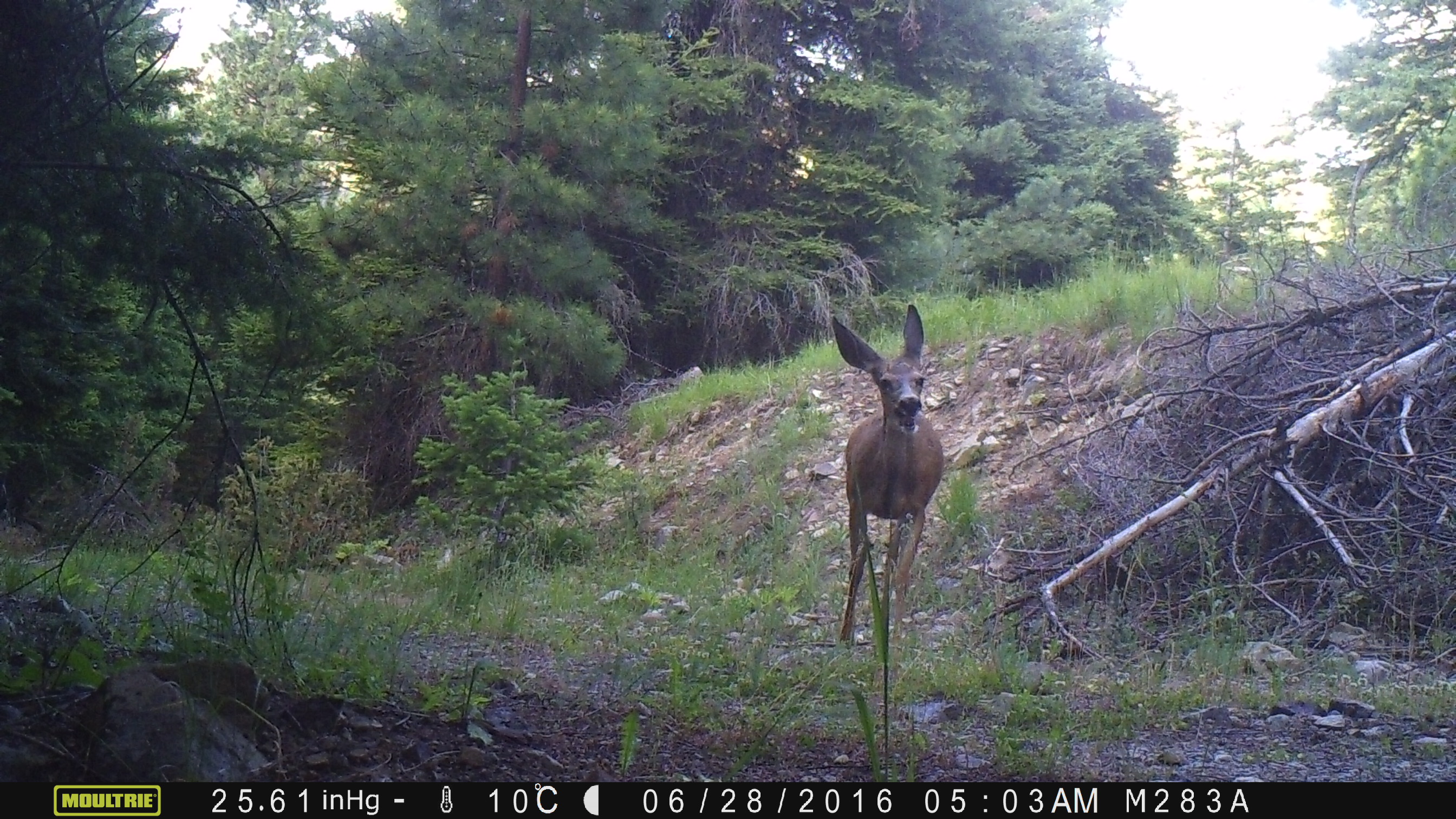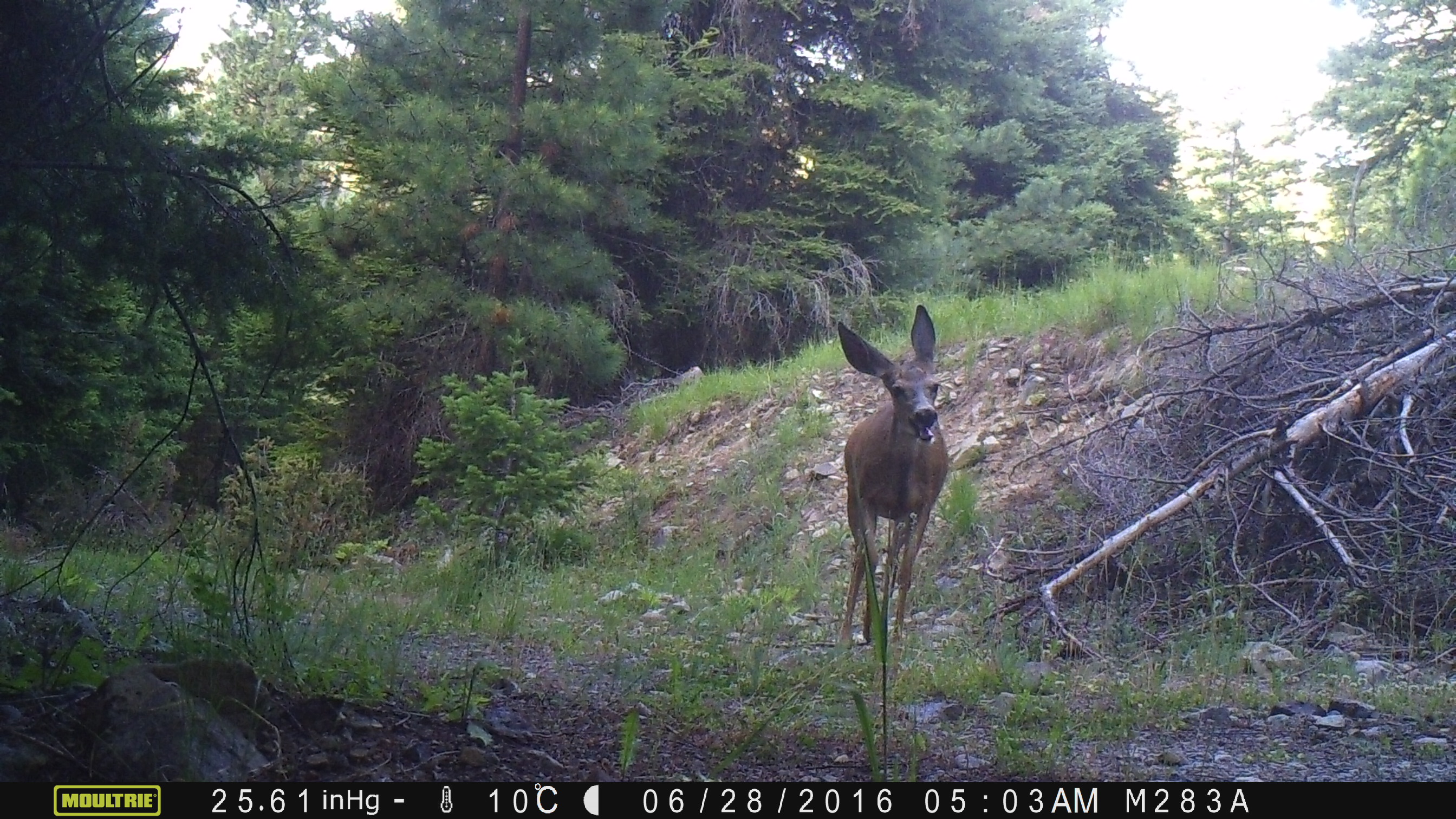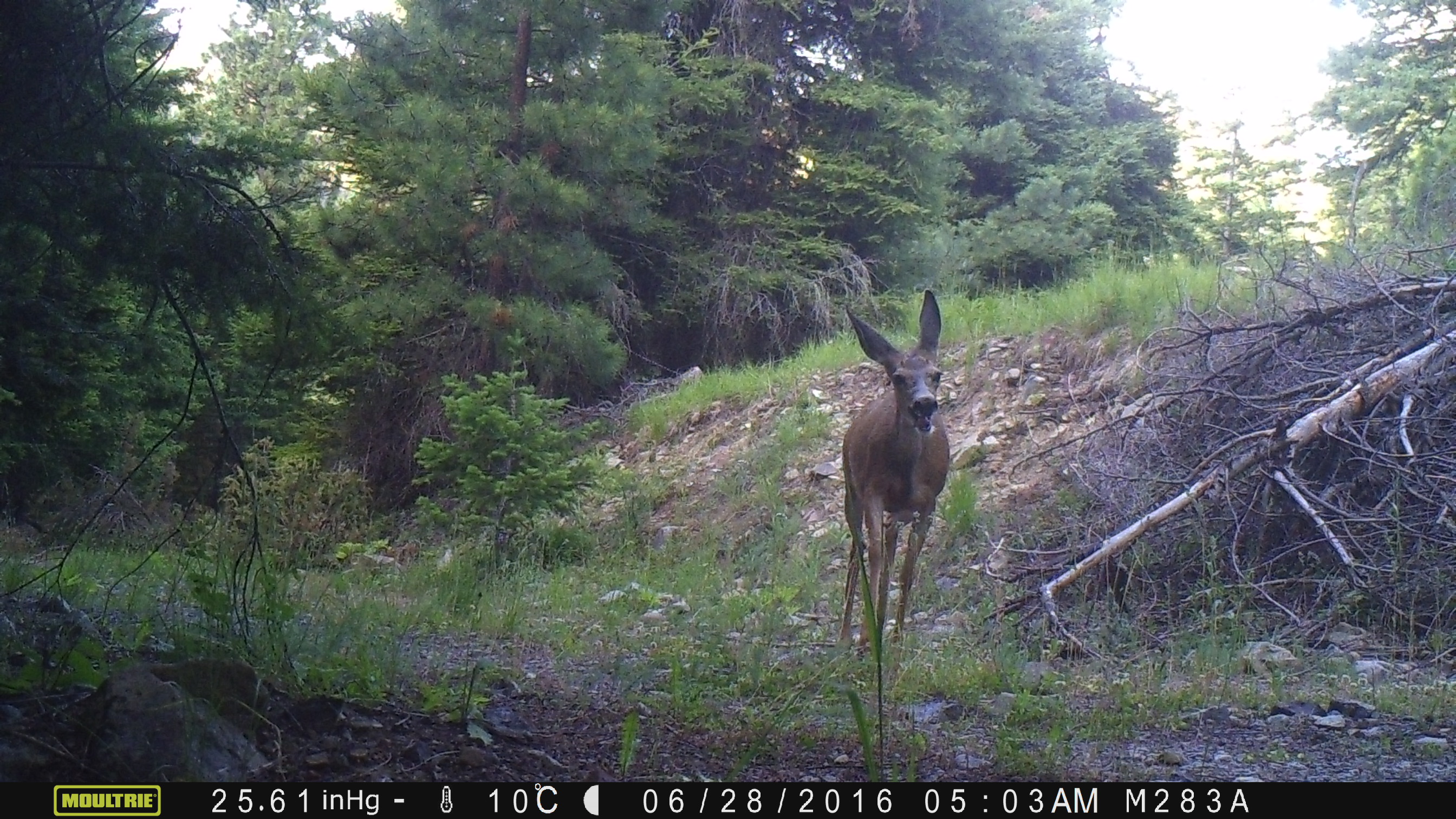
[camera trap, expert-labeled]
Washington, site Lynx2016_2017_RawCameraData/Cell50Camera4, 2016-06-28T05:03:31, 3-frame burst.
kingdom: Animalia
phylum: Chordata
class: Mammalia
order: Artiodactyla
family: Cervidae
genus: Odocoileus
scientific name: Odocoileus hemionus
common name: mule deer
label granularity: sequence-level